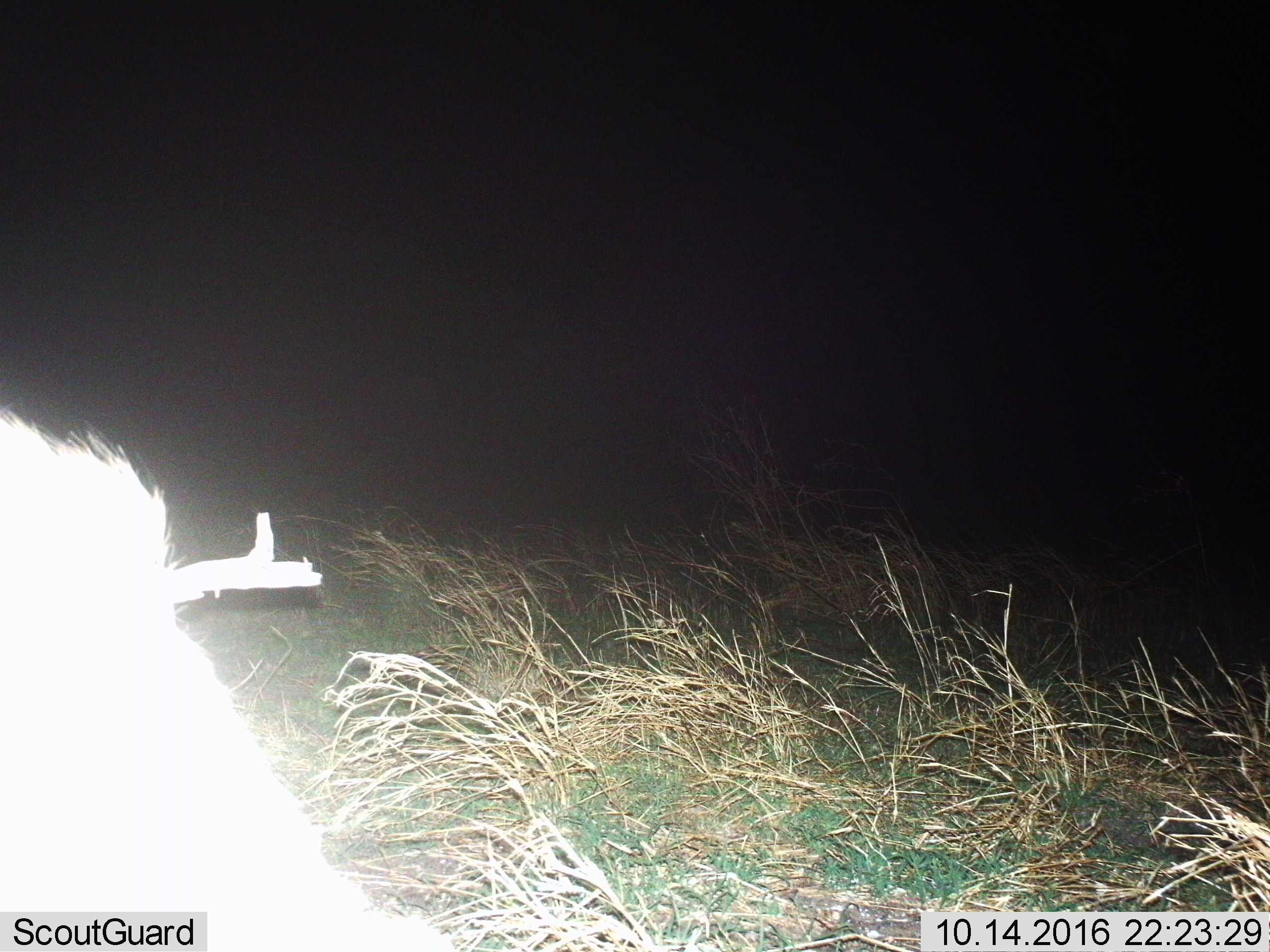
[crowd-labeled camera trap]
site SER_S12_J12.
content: unidentified animal